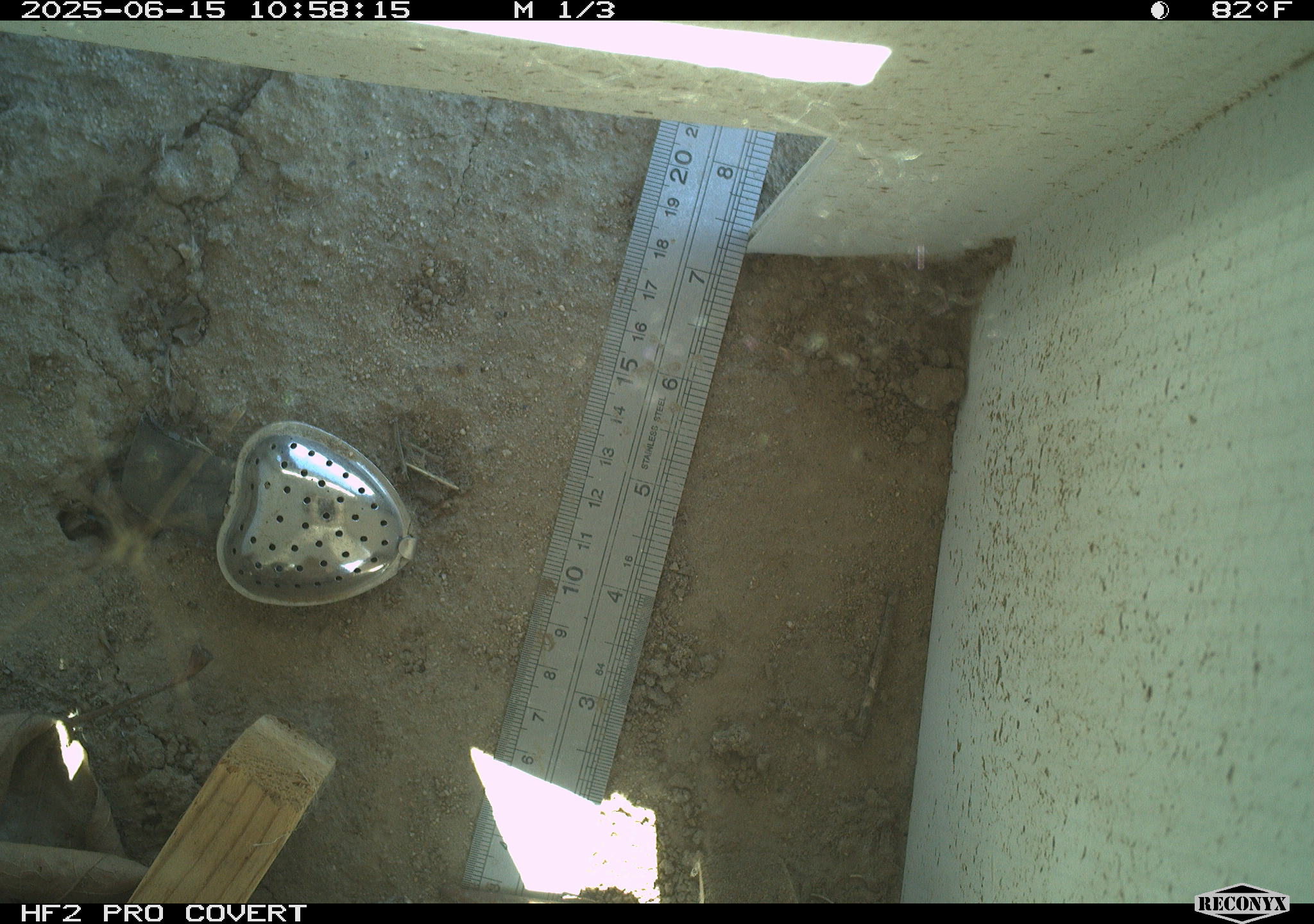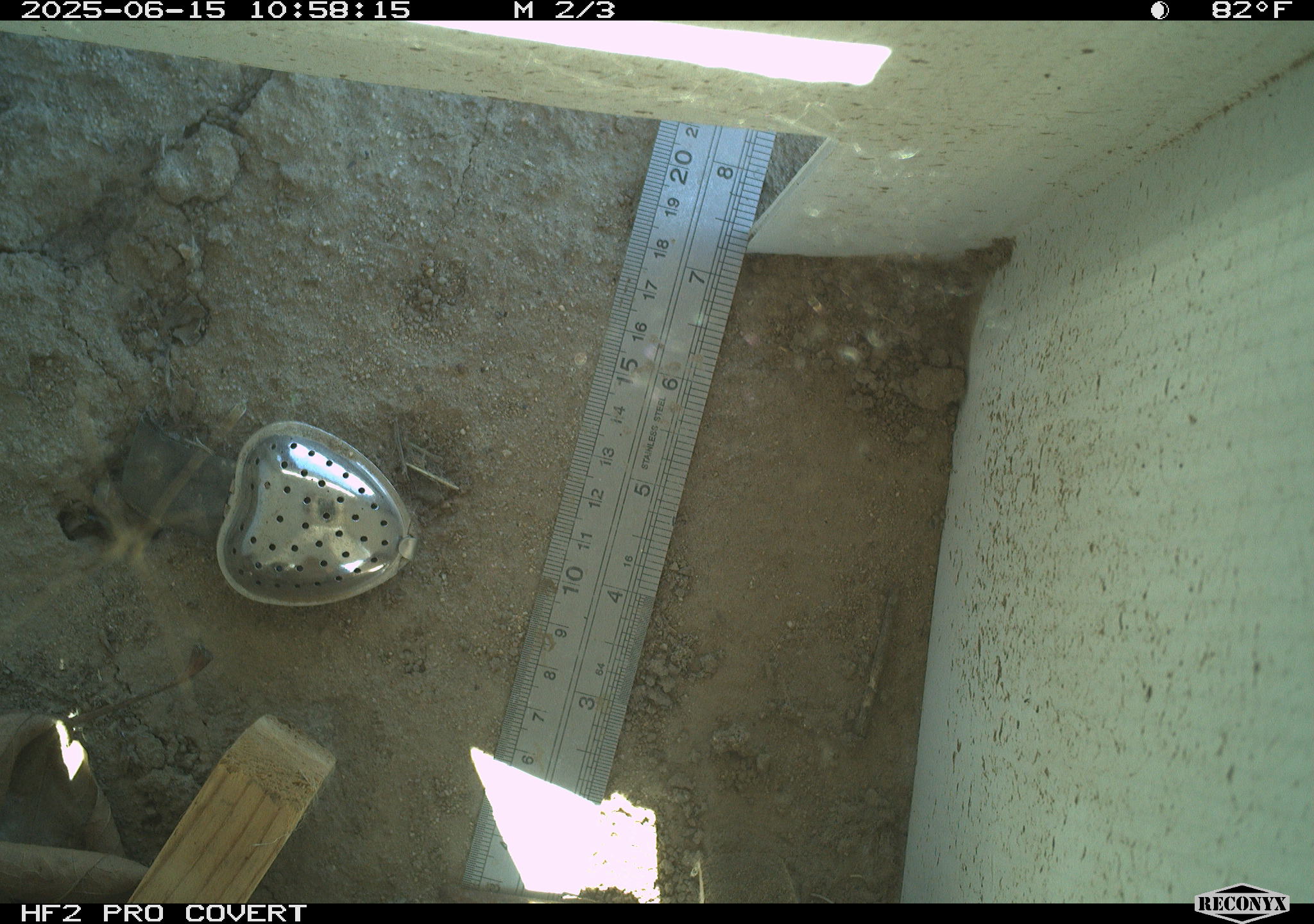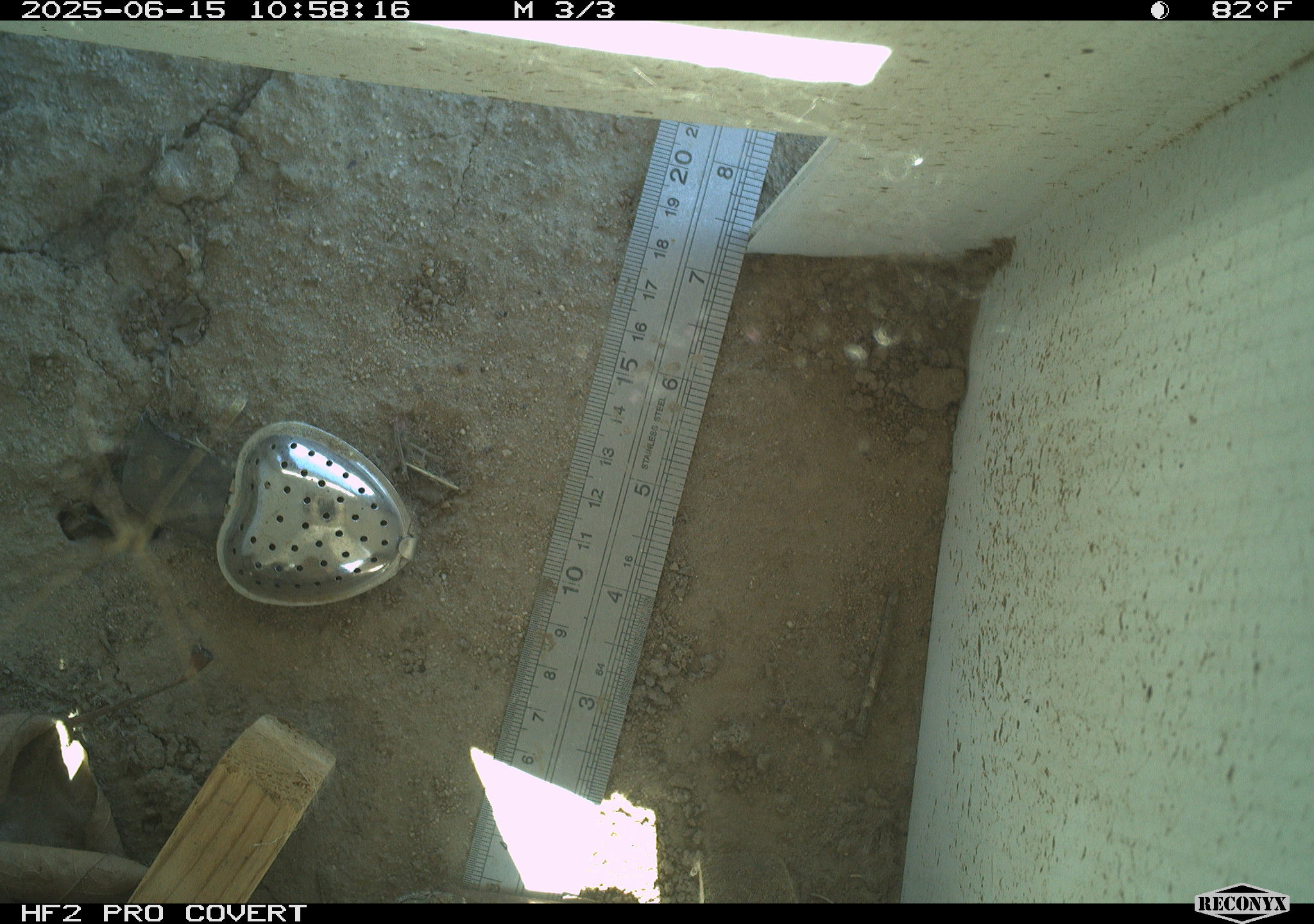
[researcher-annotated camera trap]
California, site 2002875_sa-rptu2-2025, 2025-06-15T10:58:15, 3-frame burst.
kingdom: Animalia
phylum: Chordata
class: Reptilia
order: Squamata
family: Phrynosomatidae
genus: Sceloporus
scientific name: Sceloporus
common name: spiny lizards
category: sceloporus species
Sceloporus species (spiny lizards) (Sceloporus).